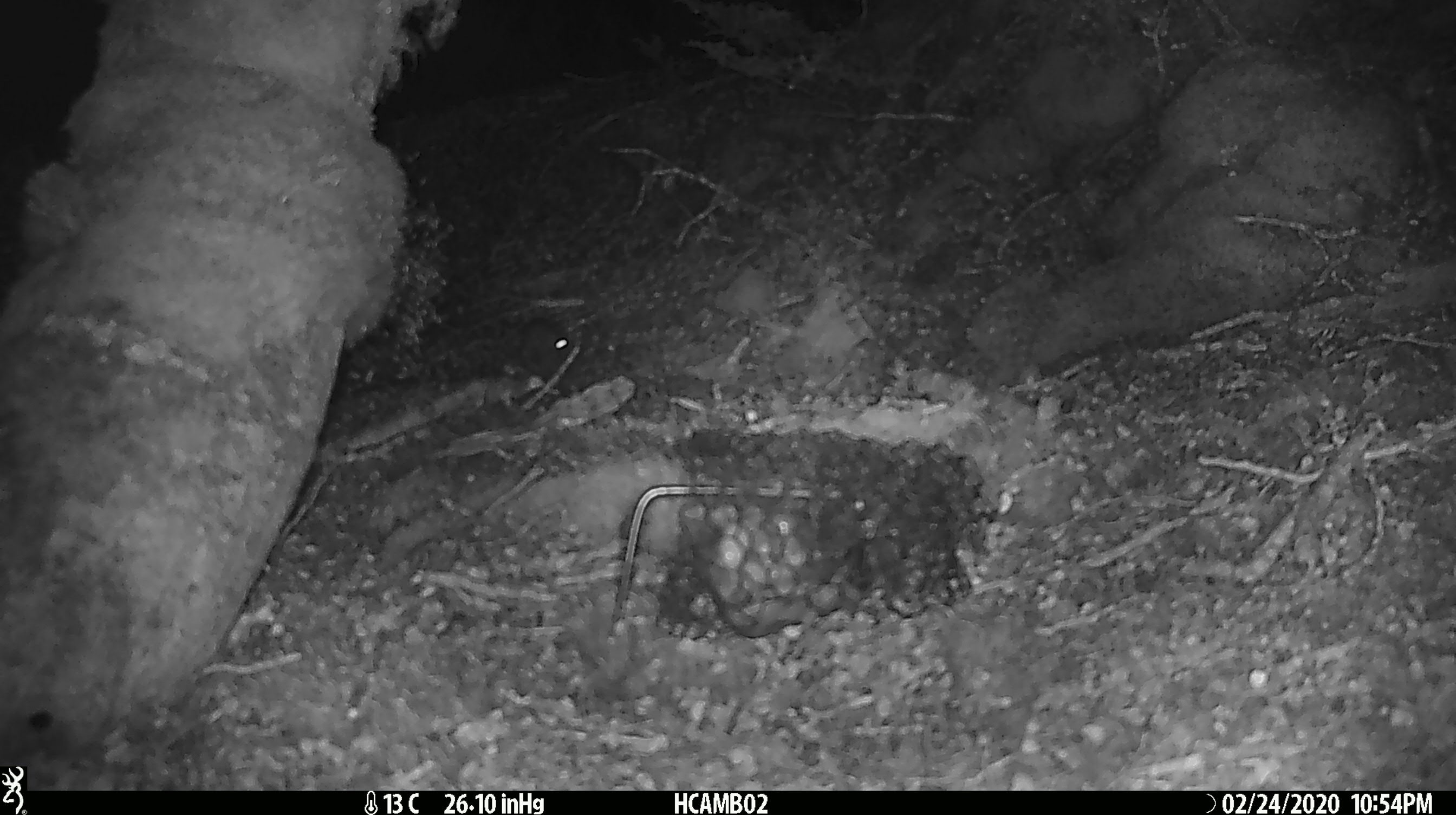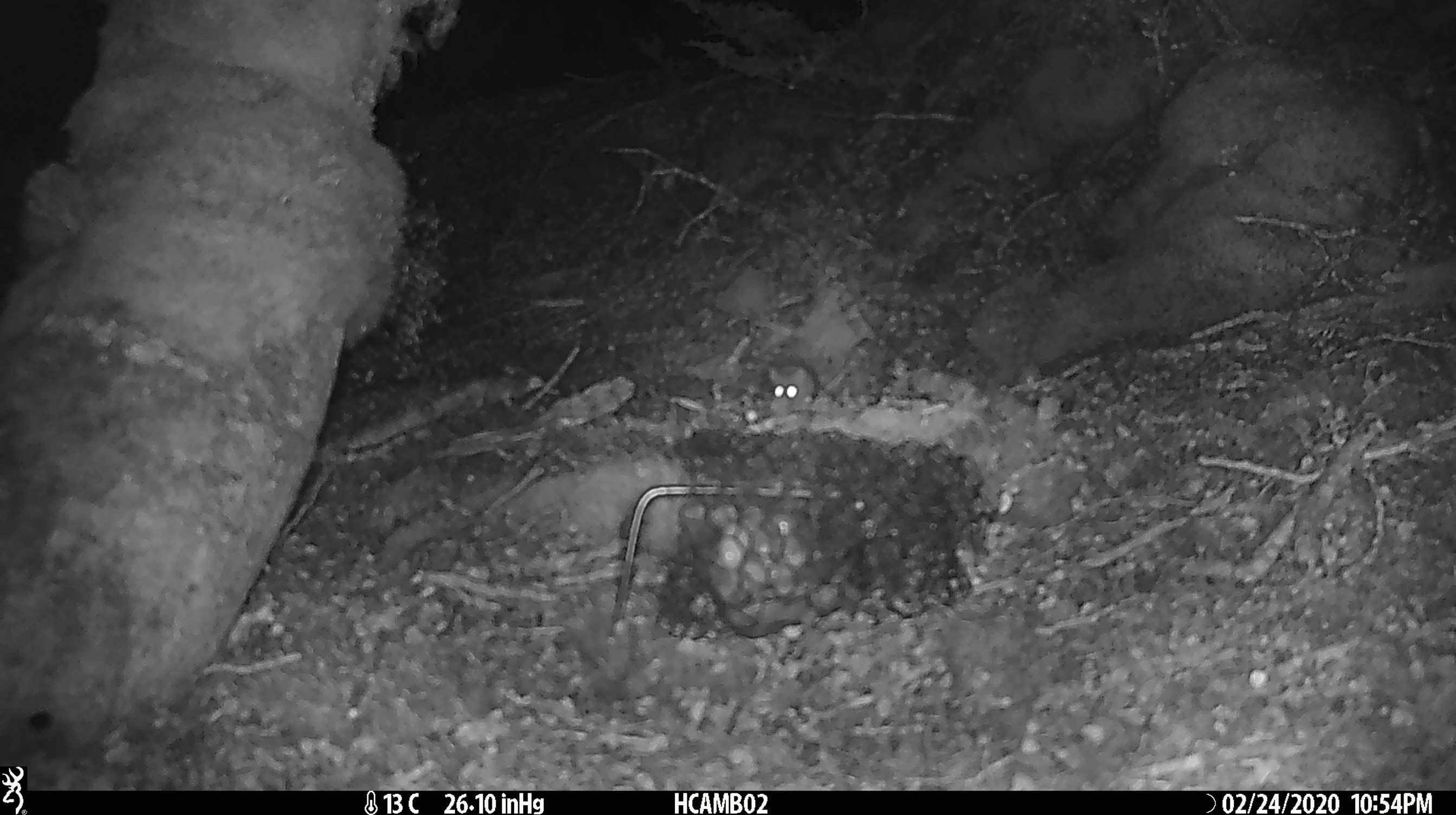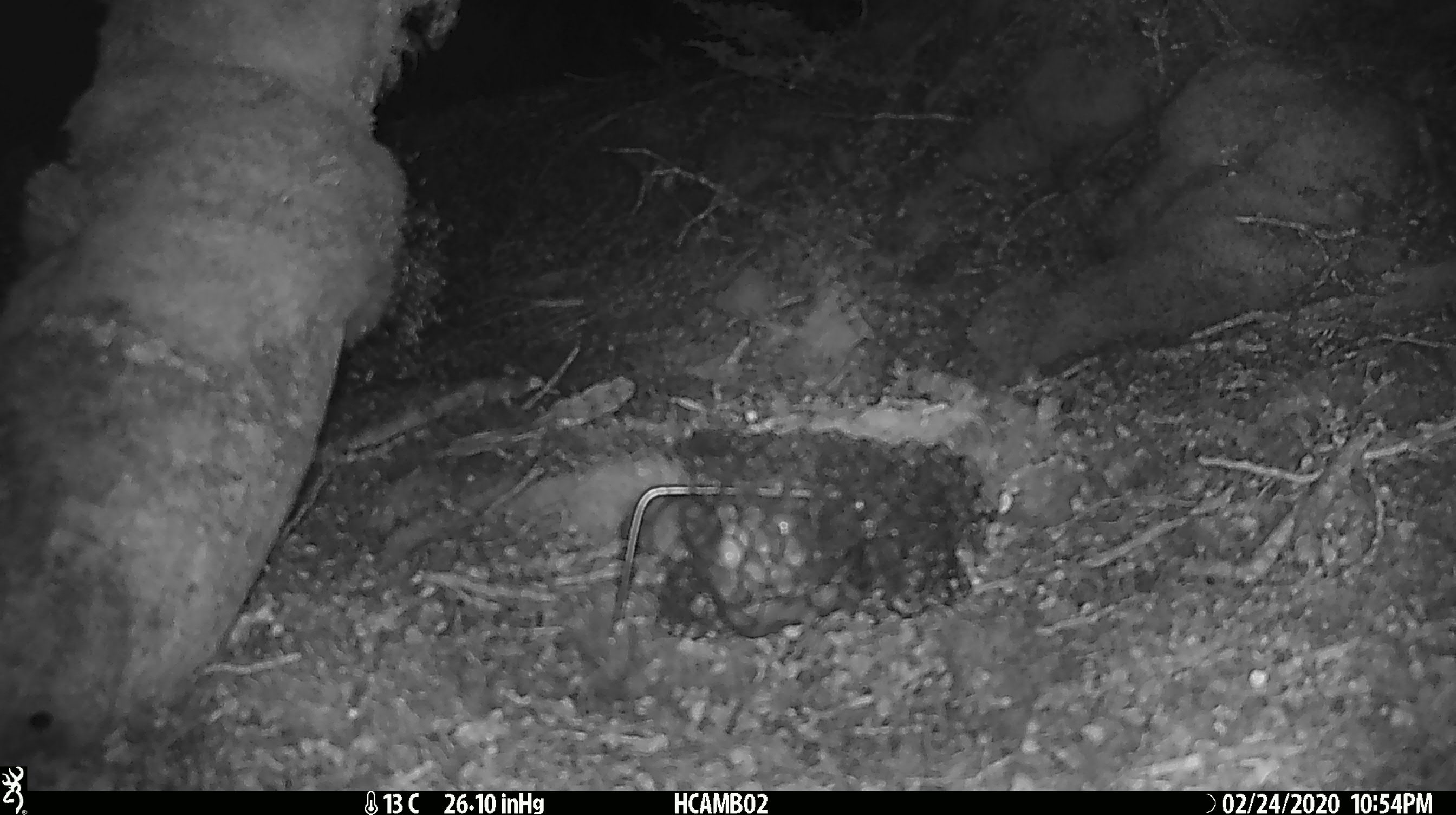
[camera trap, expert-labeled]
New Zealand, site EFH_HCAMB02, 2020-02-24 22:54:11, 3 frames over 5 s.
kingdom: Animalia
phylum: Chordata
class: Mammalia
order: Rodentia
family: Muridae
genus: Mus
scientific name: Mus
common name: mouse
Mouse (Mus).